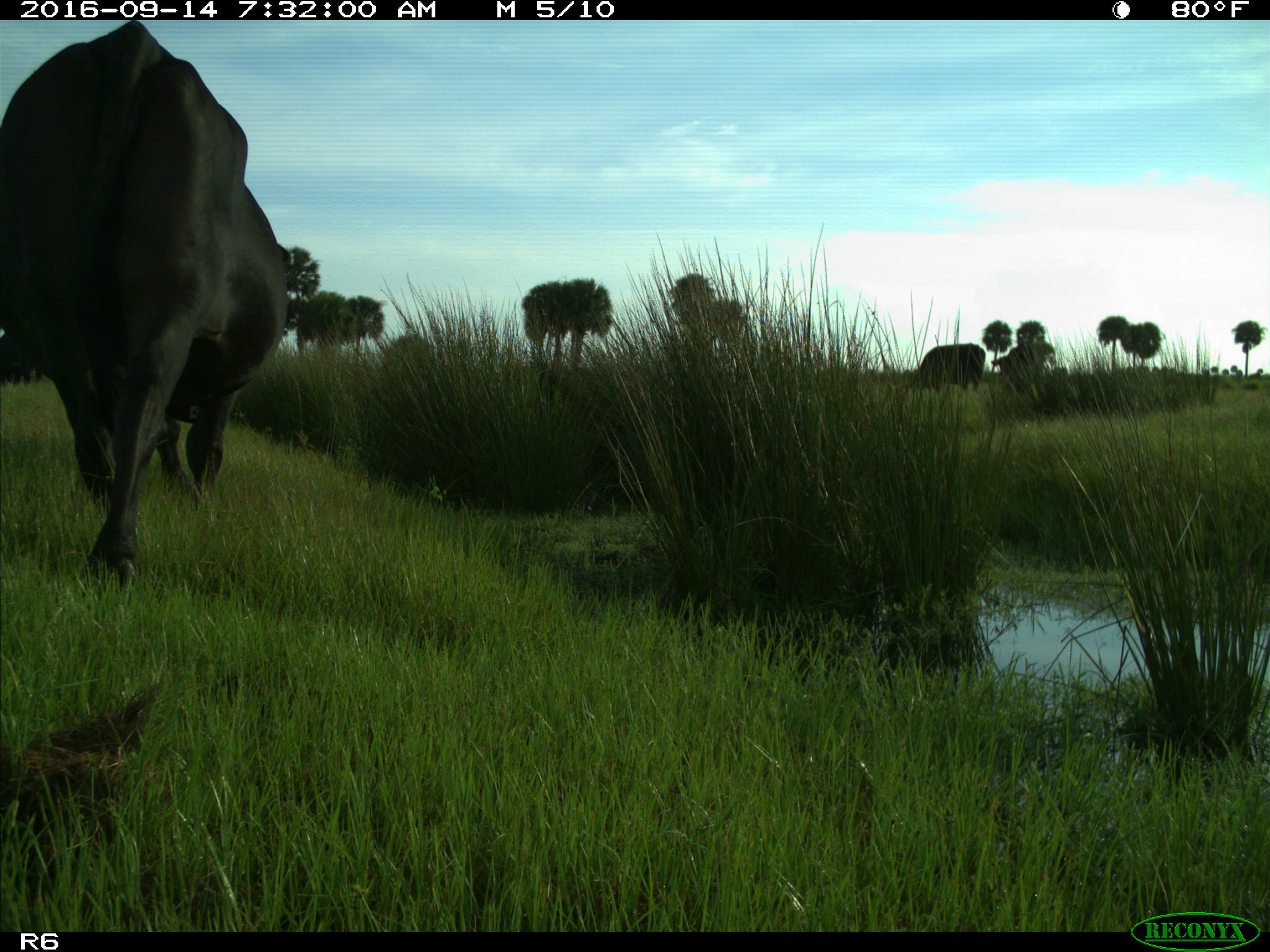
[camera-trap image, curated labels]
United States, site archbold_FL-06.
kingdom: Animalia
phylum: Chordata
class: Mammalia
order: Artiodactyla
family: Bovidae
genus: Bos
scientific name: Bos taurus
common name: domestic cow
Bos taurus (domestic cow).